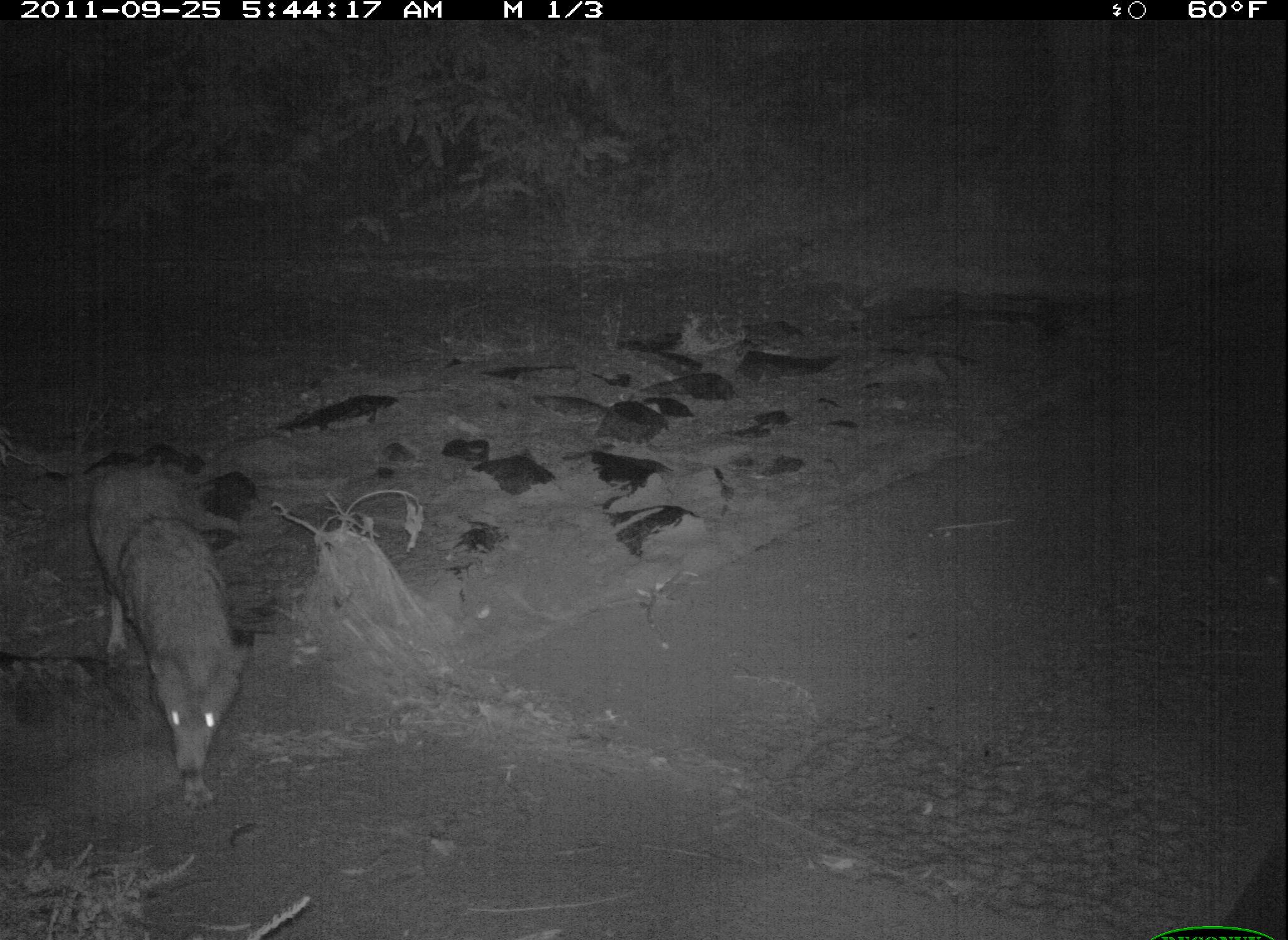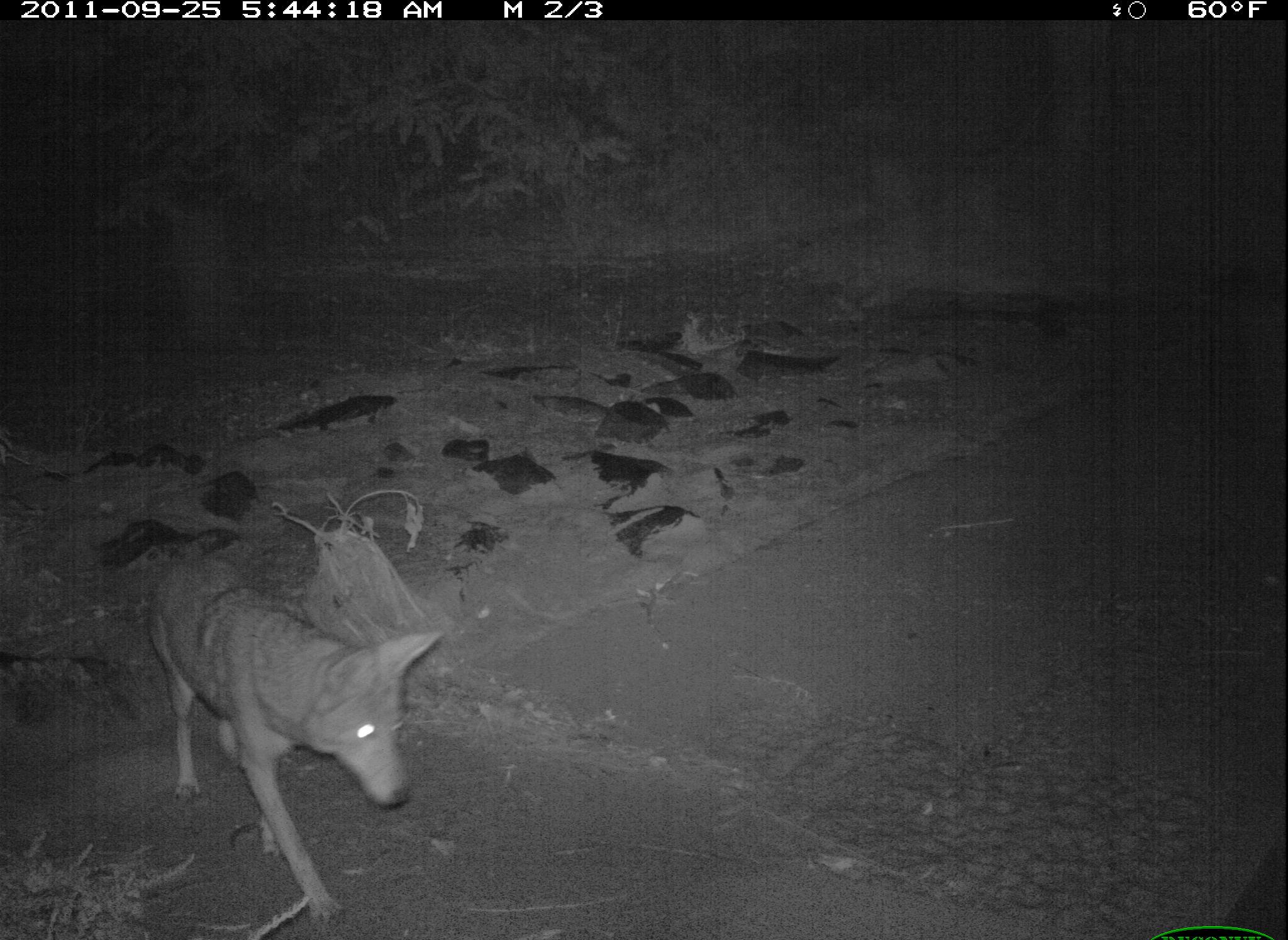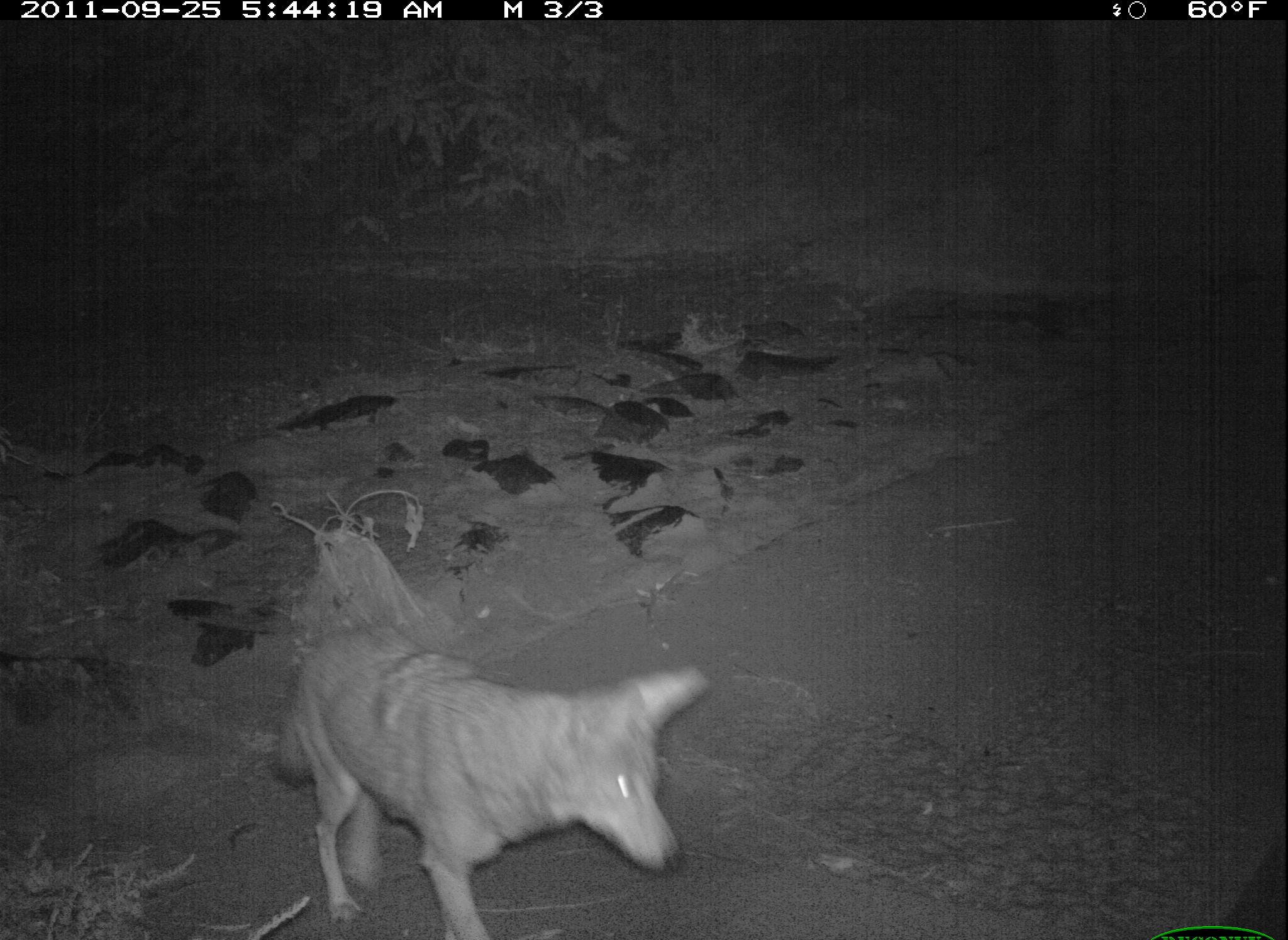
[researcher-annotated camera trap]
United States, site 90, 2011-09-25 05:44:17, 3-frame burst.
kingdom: Animalia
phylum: Chordata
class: Mammalia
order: Carnivora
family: Canidae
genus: Canis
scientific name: Canis latrans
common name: coyote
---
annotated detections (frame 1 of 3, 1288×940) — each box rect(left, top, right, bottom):
coyote: rect(68, 443, 260, 823)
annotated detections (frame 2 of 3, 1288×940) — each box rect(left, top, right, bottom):
coyote: rect(130, 540, 448, 940)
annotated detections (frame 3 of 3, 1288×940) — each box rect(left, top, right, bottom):
coyote: rect(269, 609, 728, 940)